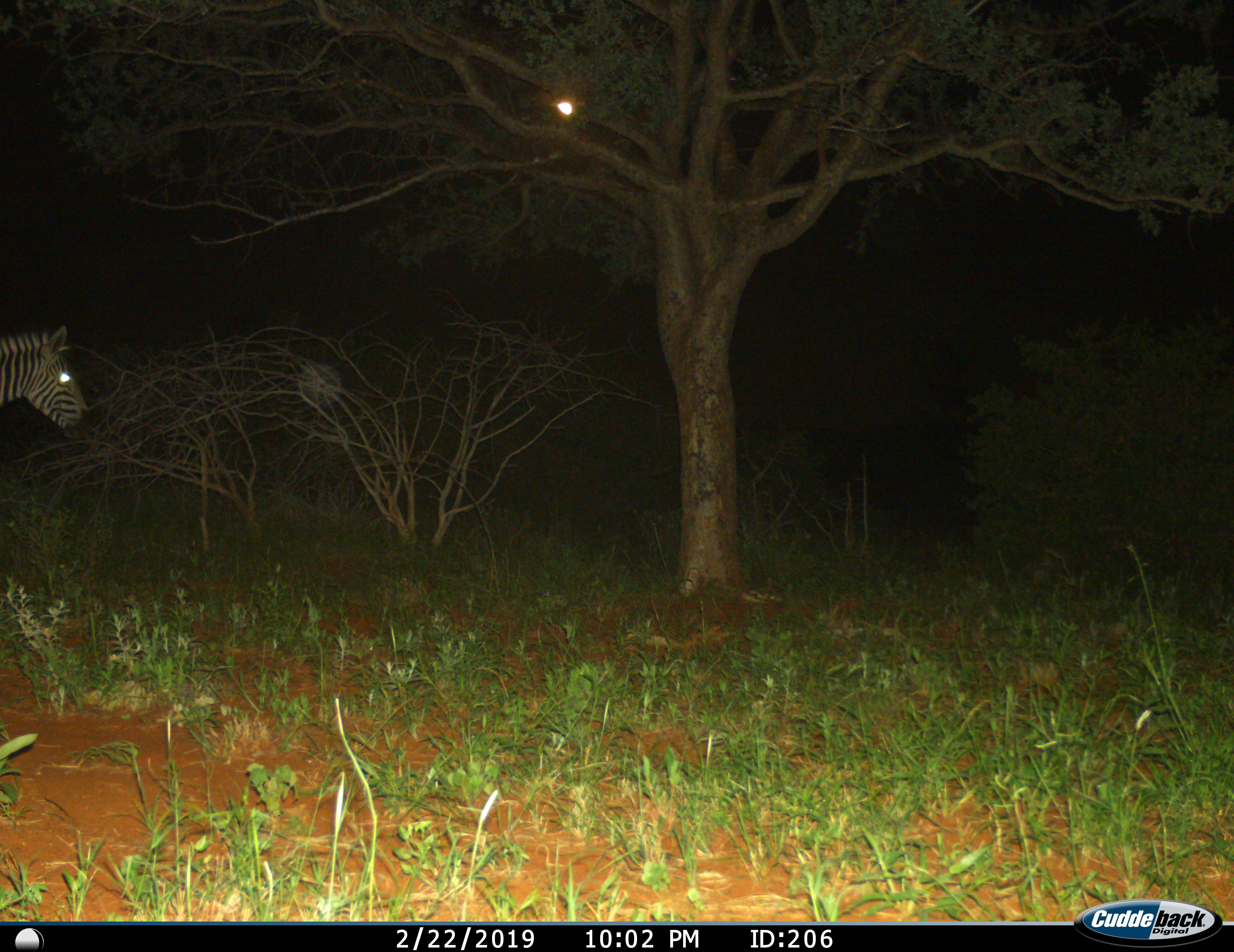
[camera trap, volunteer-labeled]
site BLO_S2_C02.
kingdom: Animalia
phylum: Chordata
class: Mammalia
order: Perissodactyla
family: Equidae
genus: Equus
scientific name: Equus quagga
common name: plains zebra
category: zebraplains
Zebraplains (plains zebra) (Equus quagga), count 1. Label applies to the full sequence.